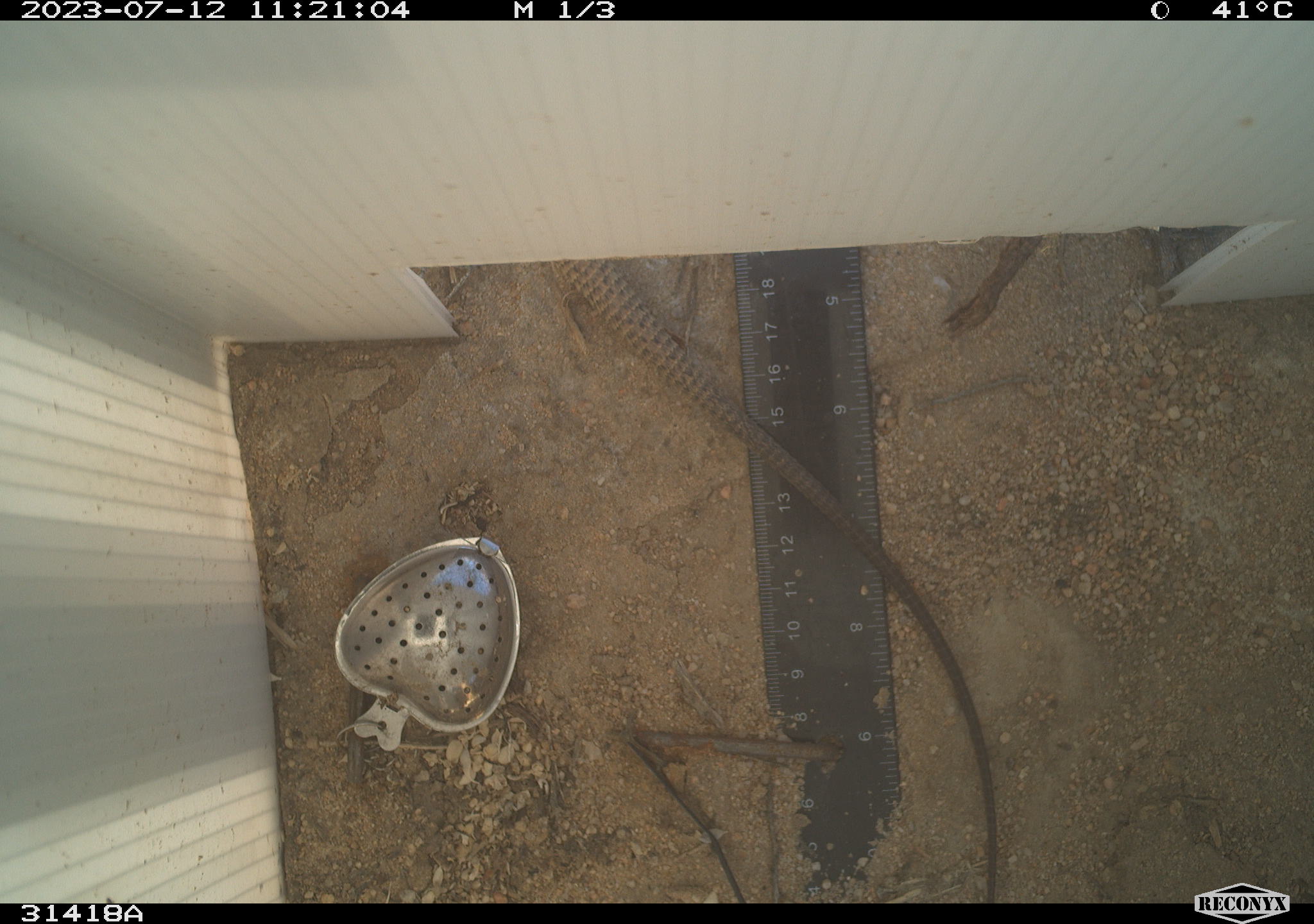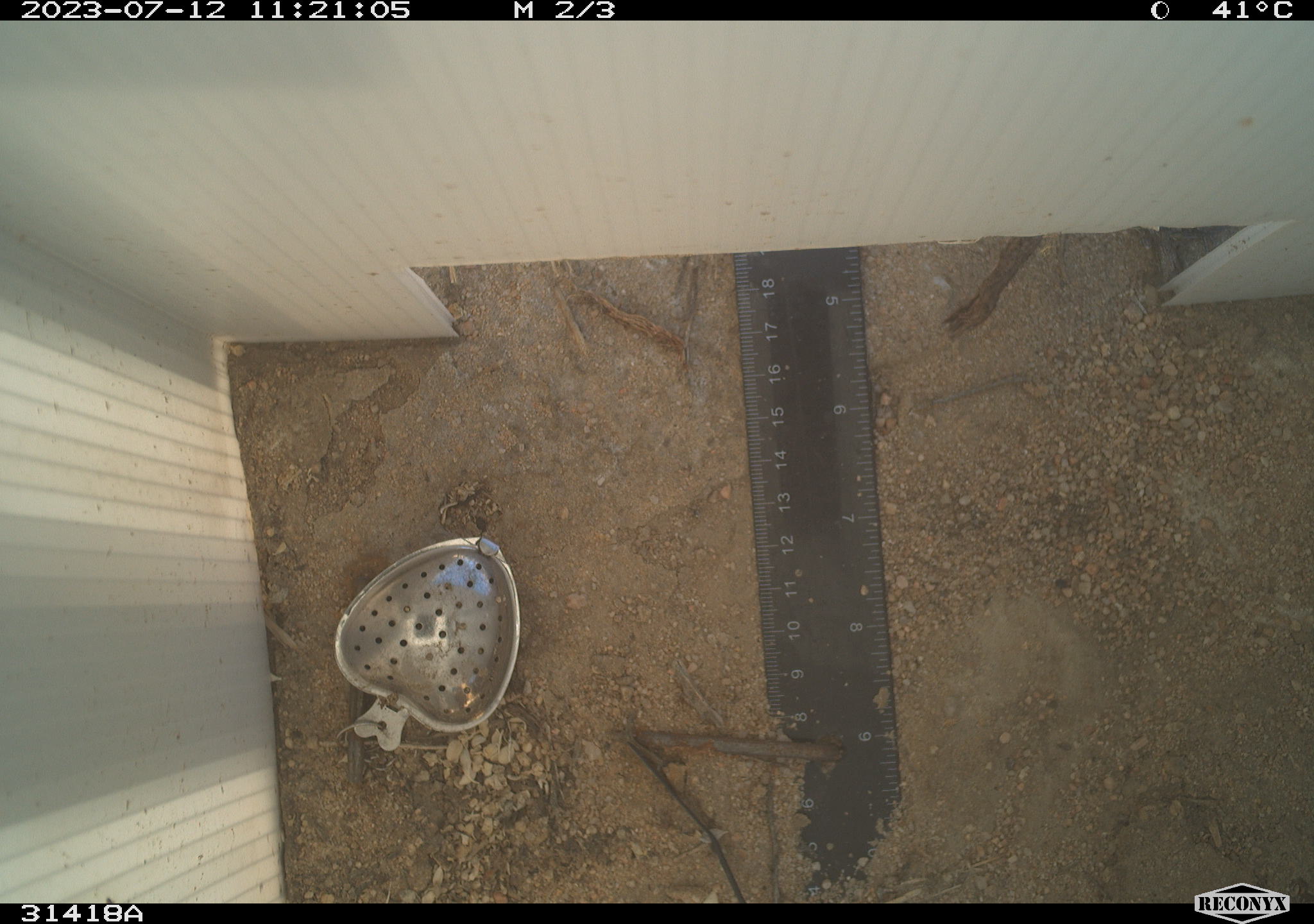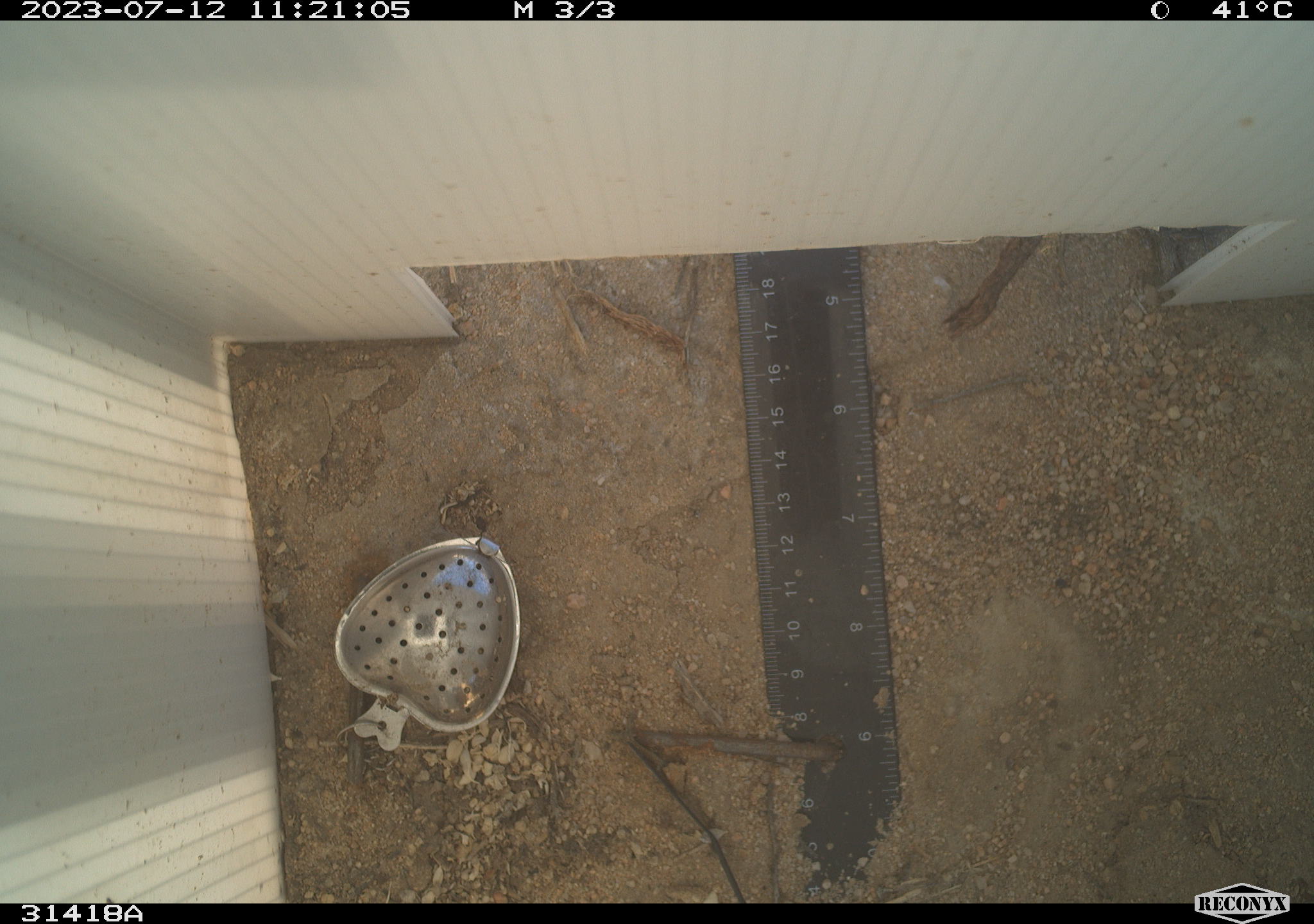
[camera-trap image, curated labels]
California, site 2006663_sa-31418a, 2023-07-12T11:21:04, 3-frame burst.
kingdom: Animalia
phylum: Chordata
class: Reptilia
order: Squamata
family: Teiidae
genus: Aspidoscelis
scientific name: Aspidoscelis tigris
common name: western whiptail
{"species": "western whiptail (Aspidoscelis tigris)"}